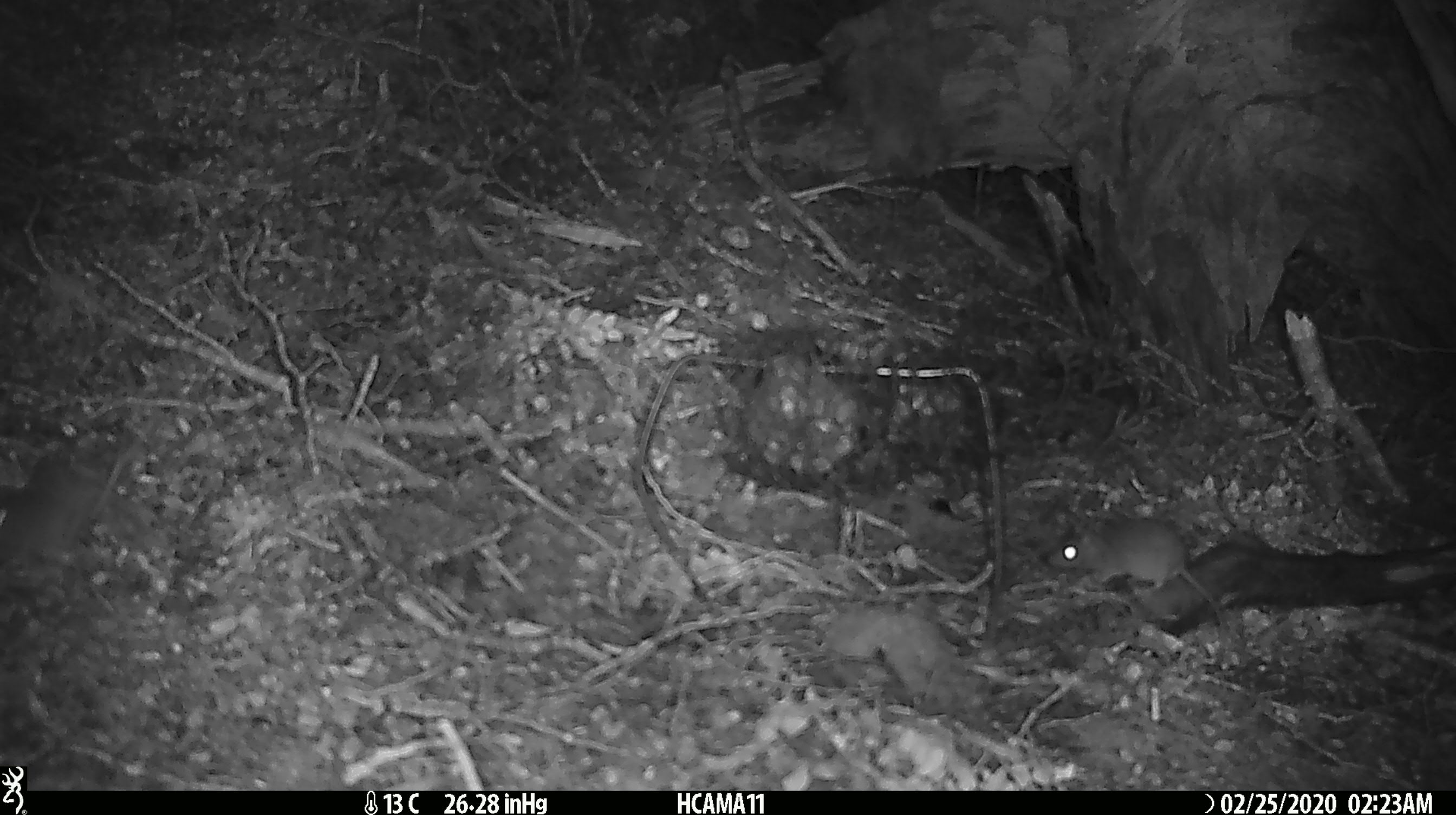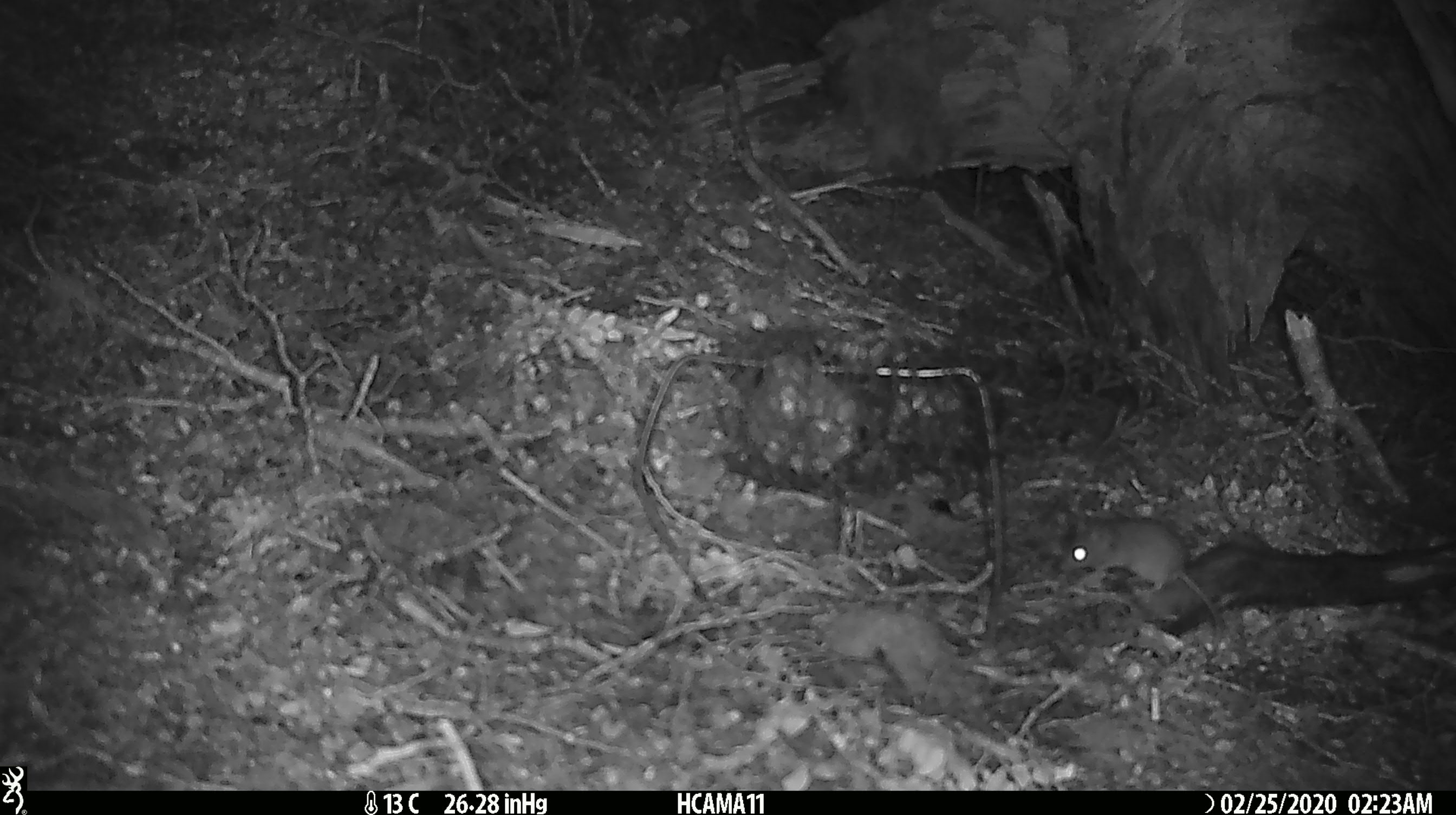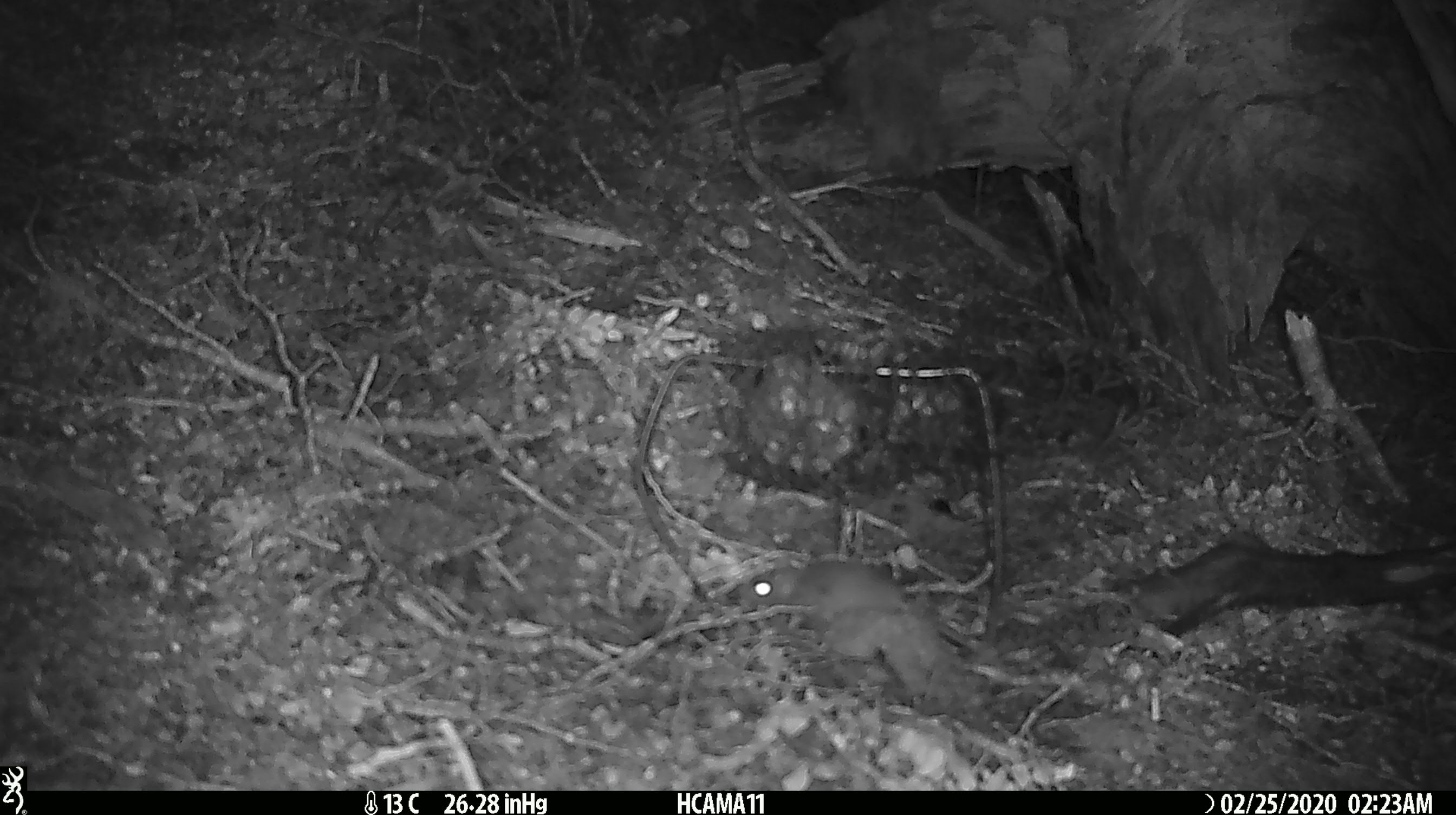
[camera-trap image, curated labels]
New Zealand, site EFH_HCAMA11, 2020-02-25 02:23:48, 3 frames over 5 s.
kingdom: Animalia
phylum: Chordata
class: Mammalia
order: Rodentia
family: Muridae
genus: Mus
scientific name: Mus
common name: mouse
Mouse (Mus).